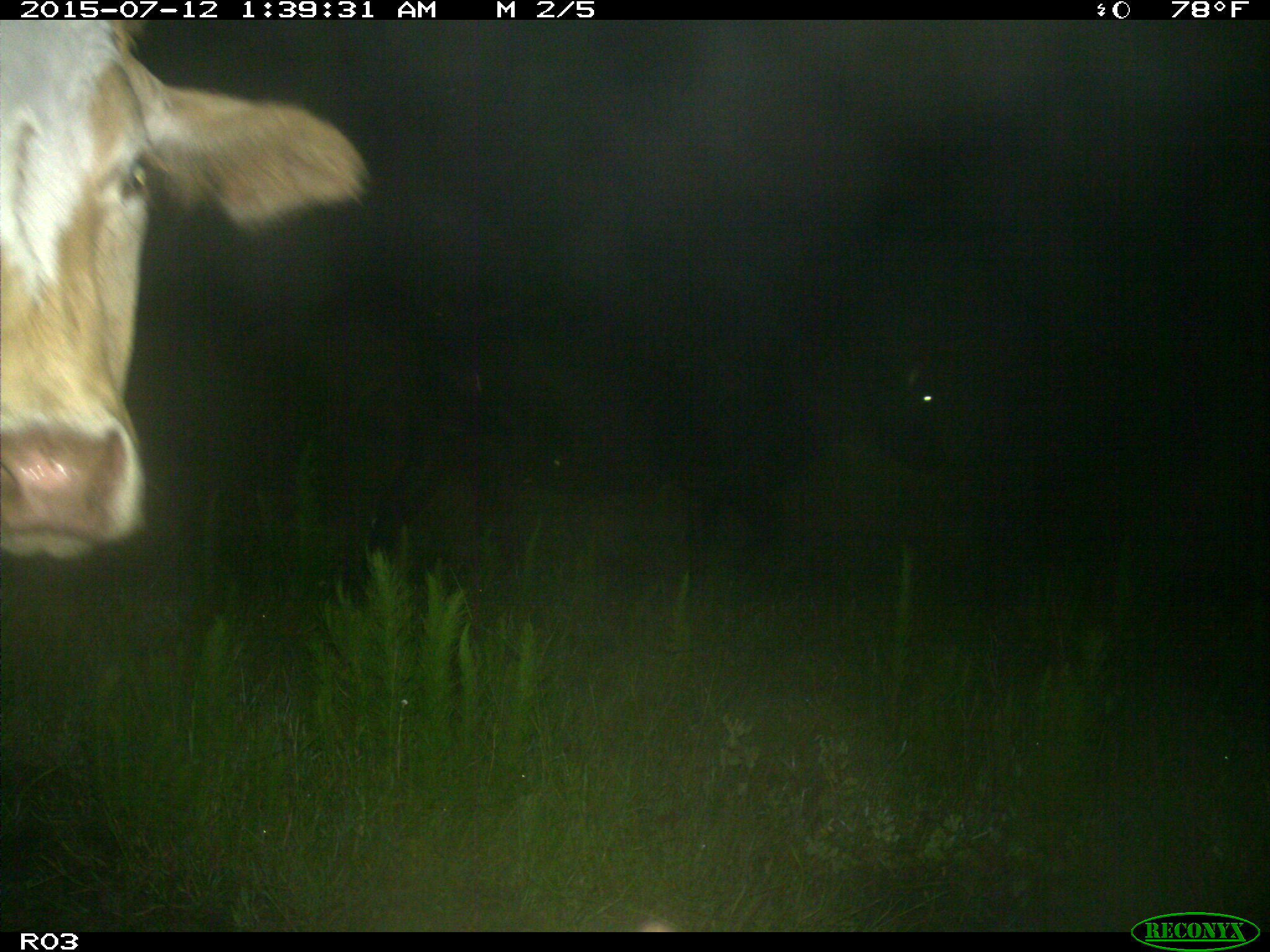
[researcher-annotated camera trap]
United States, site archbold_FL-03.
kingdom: Animalia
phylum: Chordata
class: Mammalia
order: Artiodactyla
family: Bovidae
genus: Bos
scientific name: Bos taurus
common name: domestic cow